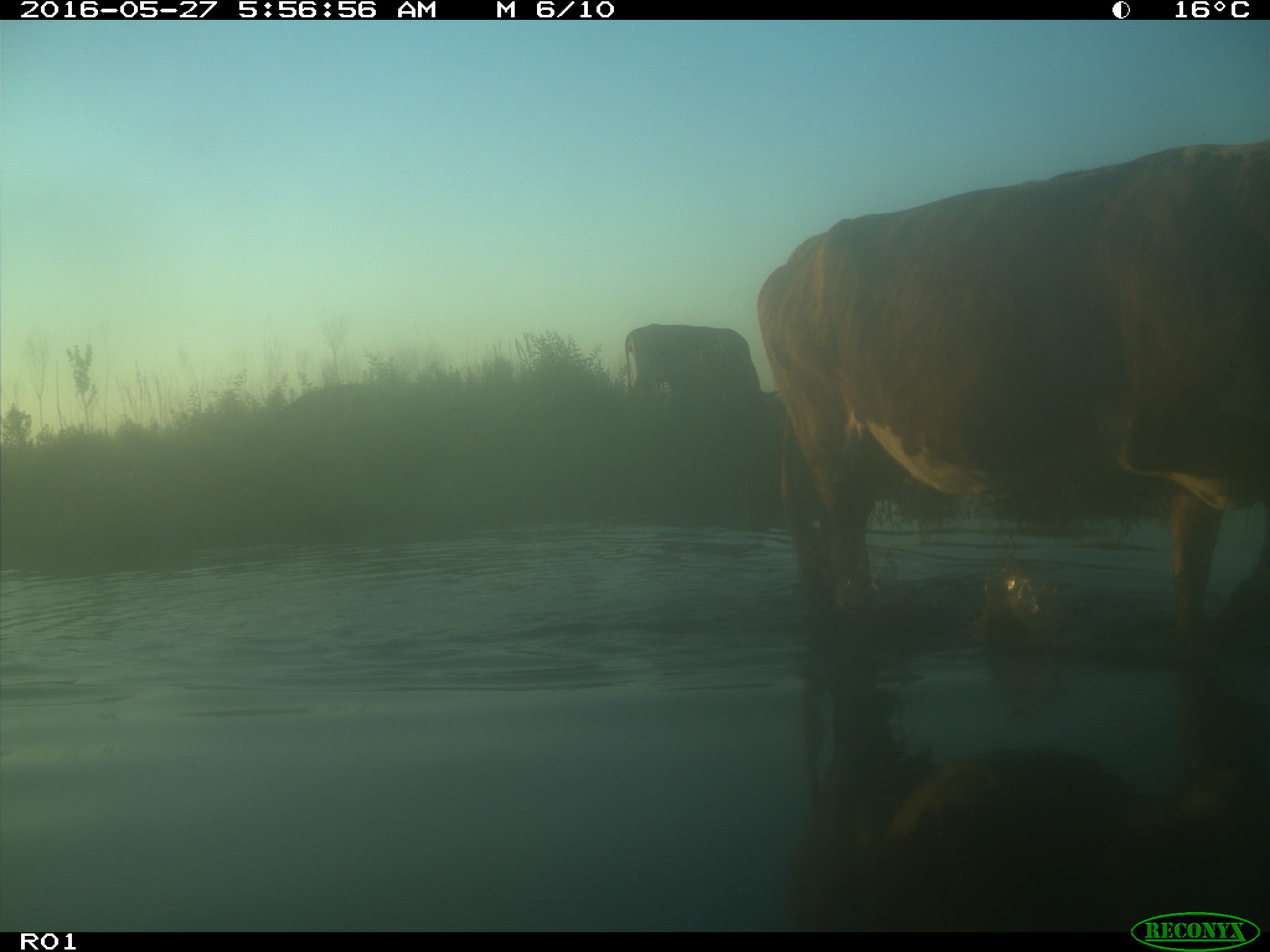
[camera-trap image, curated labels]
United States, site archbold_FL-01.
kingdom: Animalia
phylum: Chordata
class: Mammalia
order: Artiodactyla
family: Bovidae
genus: Bos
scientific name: Bos taurus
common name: domestic cow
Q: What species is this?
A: Bos taurus (domestic cow).